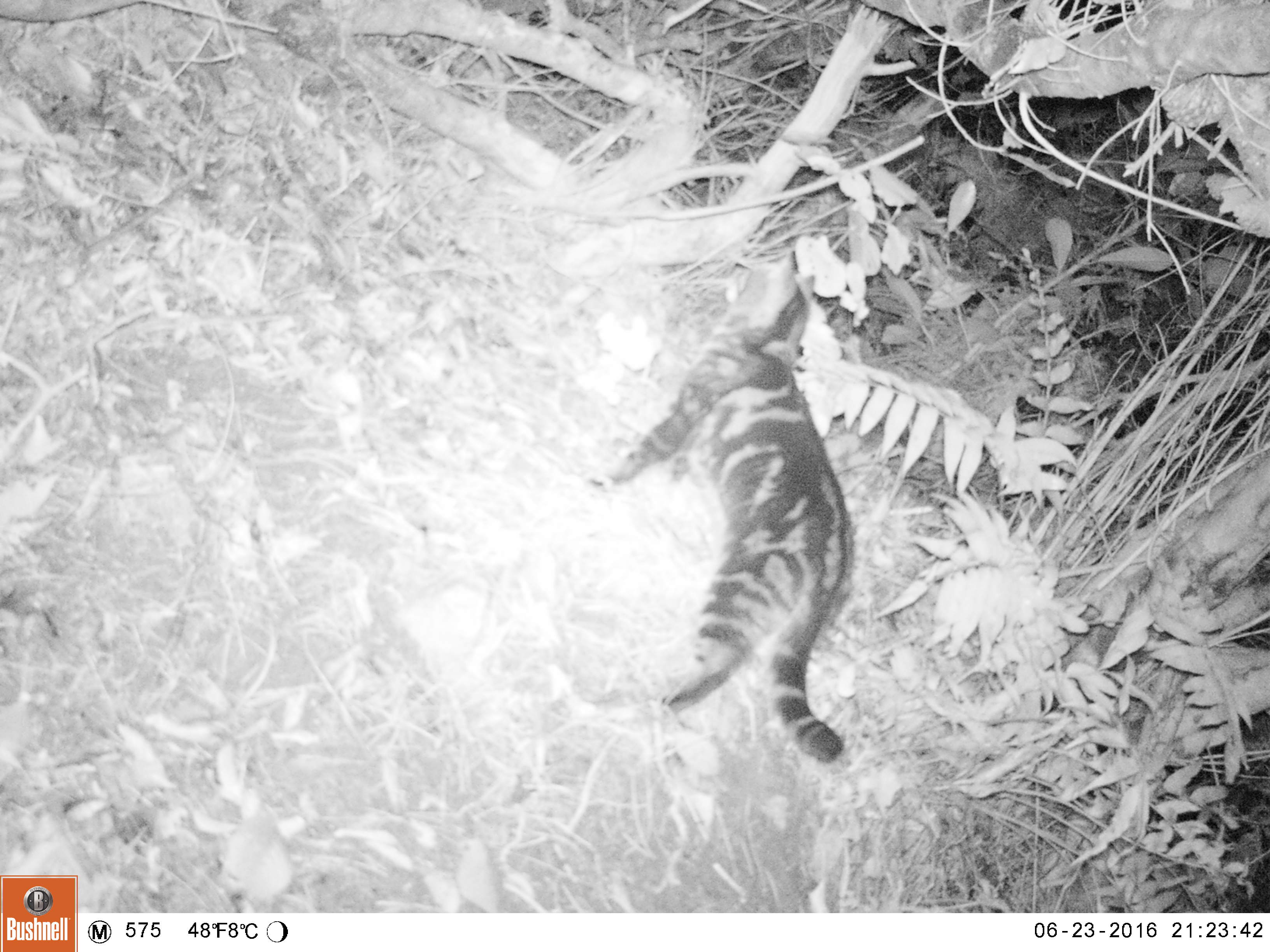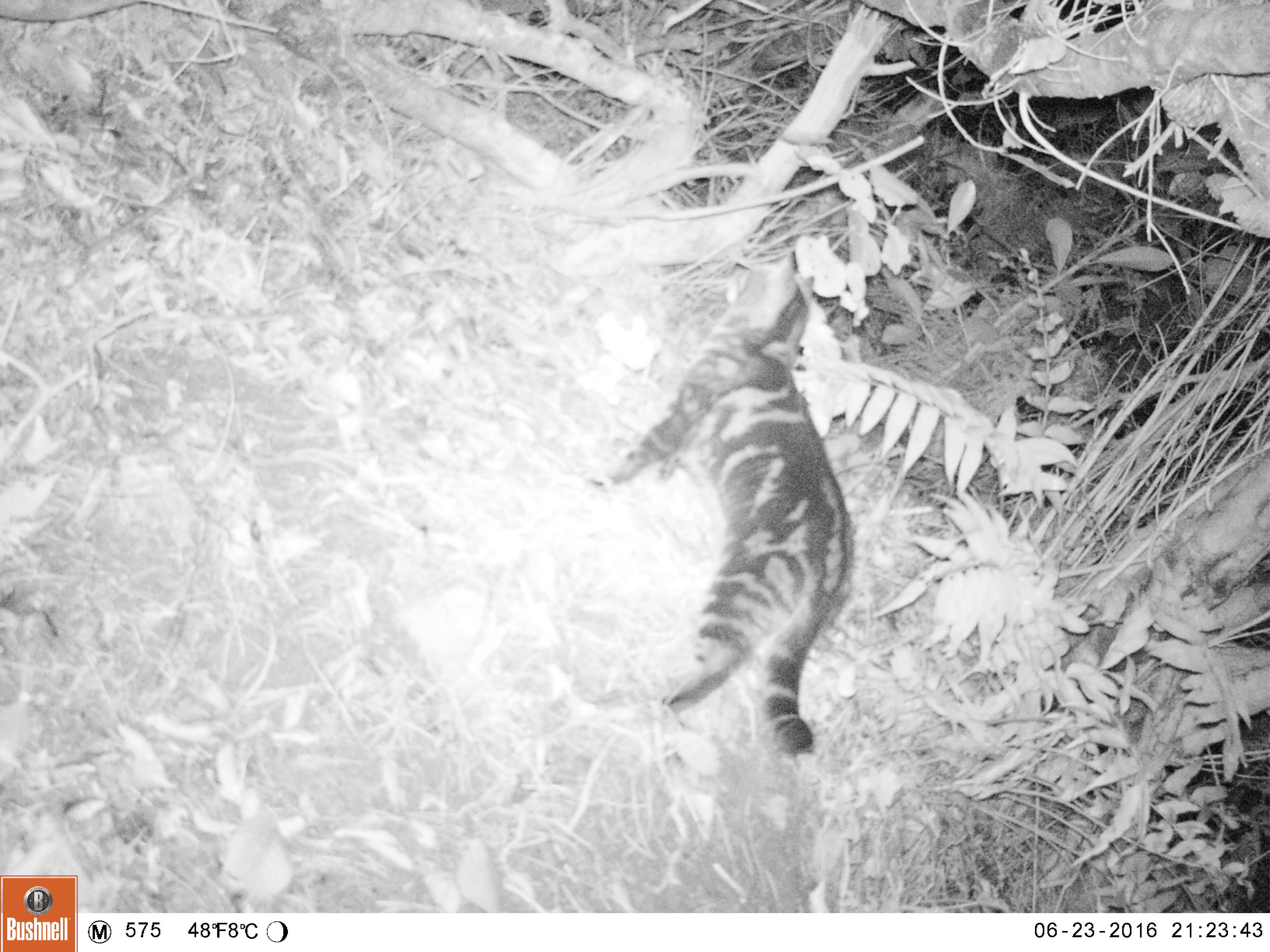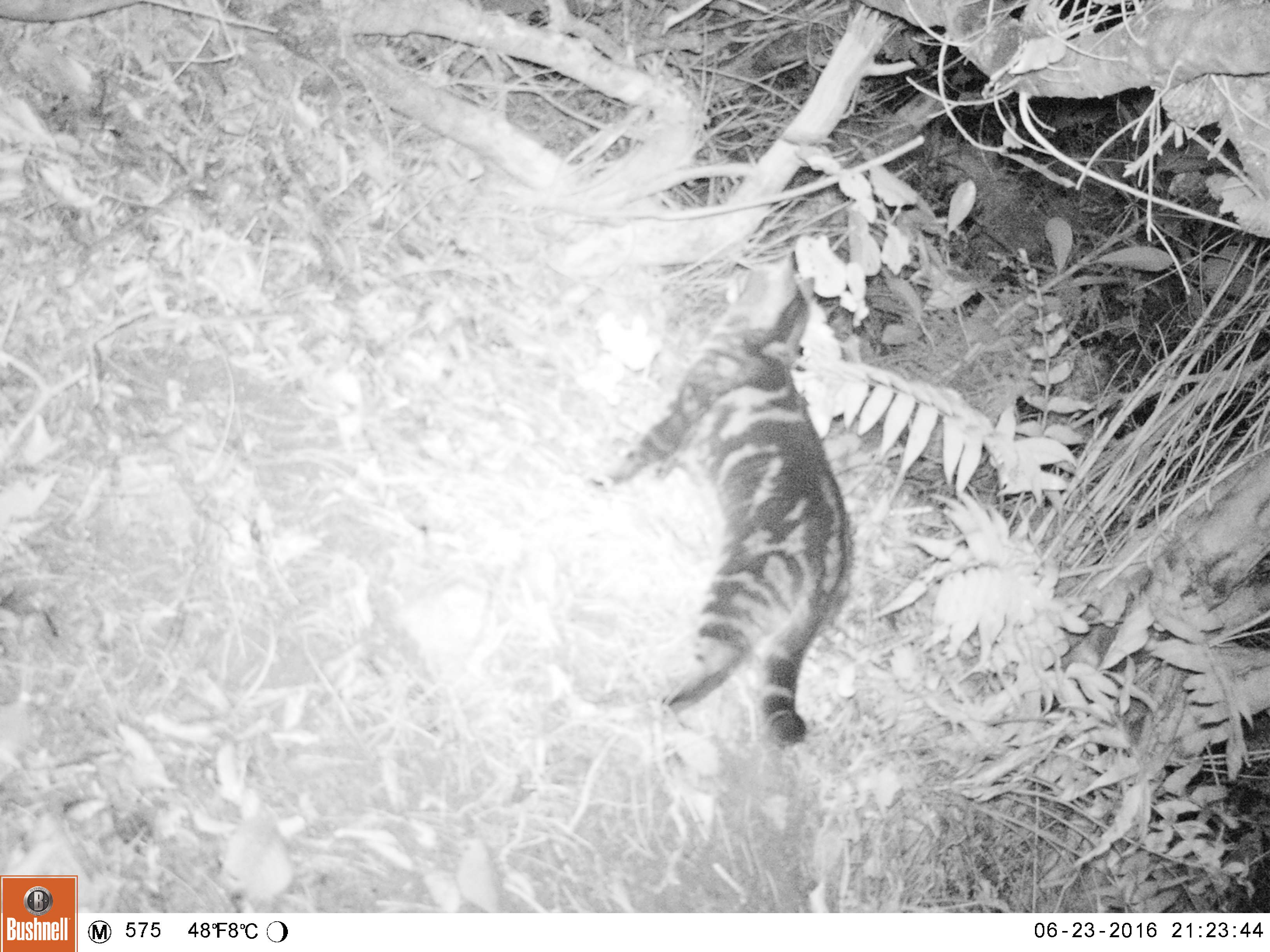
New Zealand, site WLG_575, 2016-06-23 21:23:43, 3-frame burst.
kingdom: Animalia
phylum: Chordata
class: Mammalia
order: Carnivora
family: Felidae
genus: Felis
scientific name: Felis catus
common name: domestic cat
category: cat